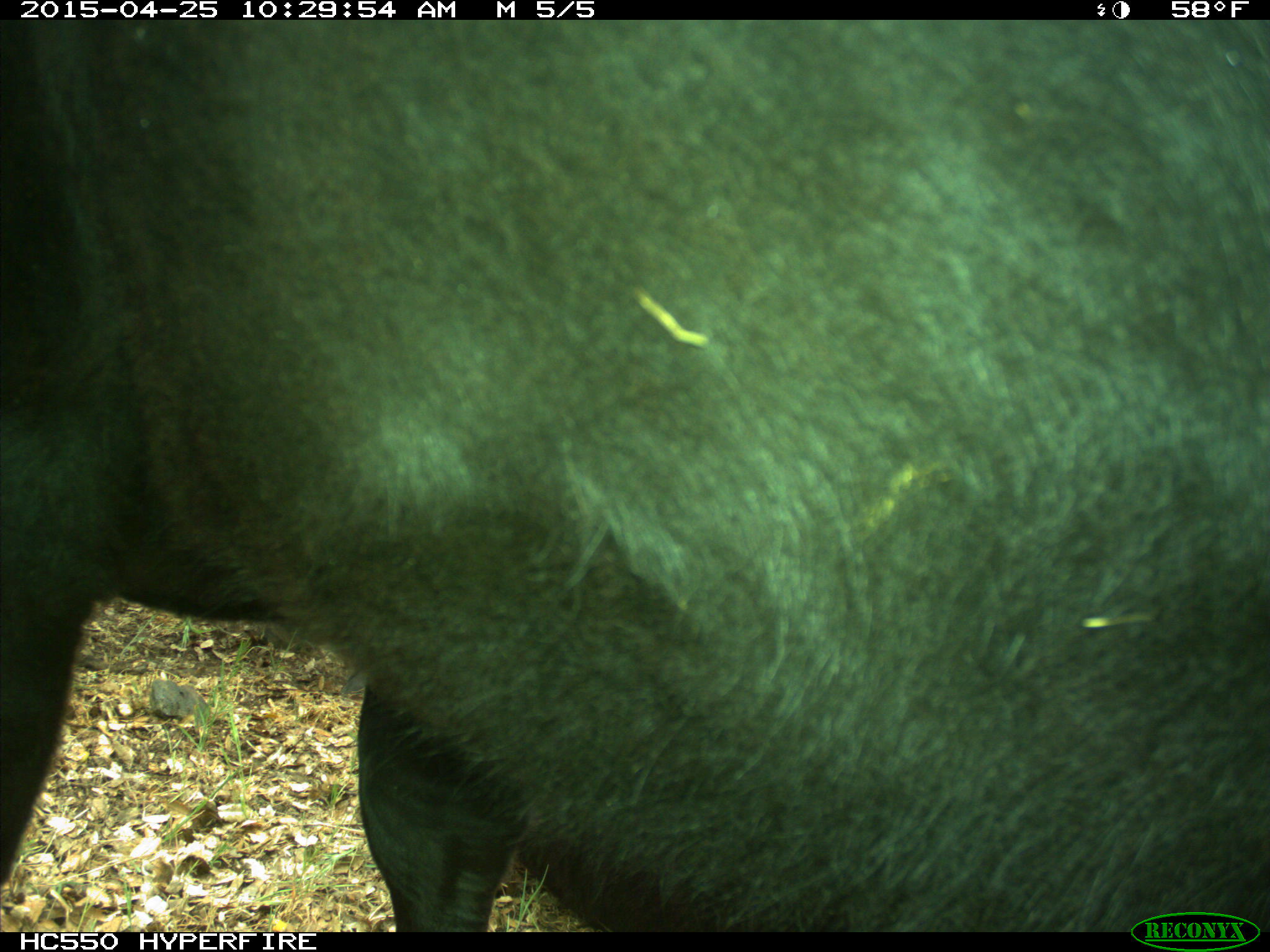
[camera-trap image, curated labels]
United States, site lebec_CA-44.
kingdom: Animalia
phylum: Chordata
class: Mammalia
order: Artiodactyla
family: Suidae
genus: Sus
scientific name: Sus scrofa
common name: wild boar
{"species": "Sus scrofa (wild boar)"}